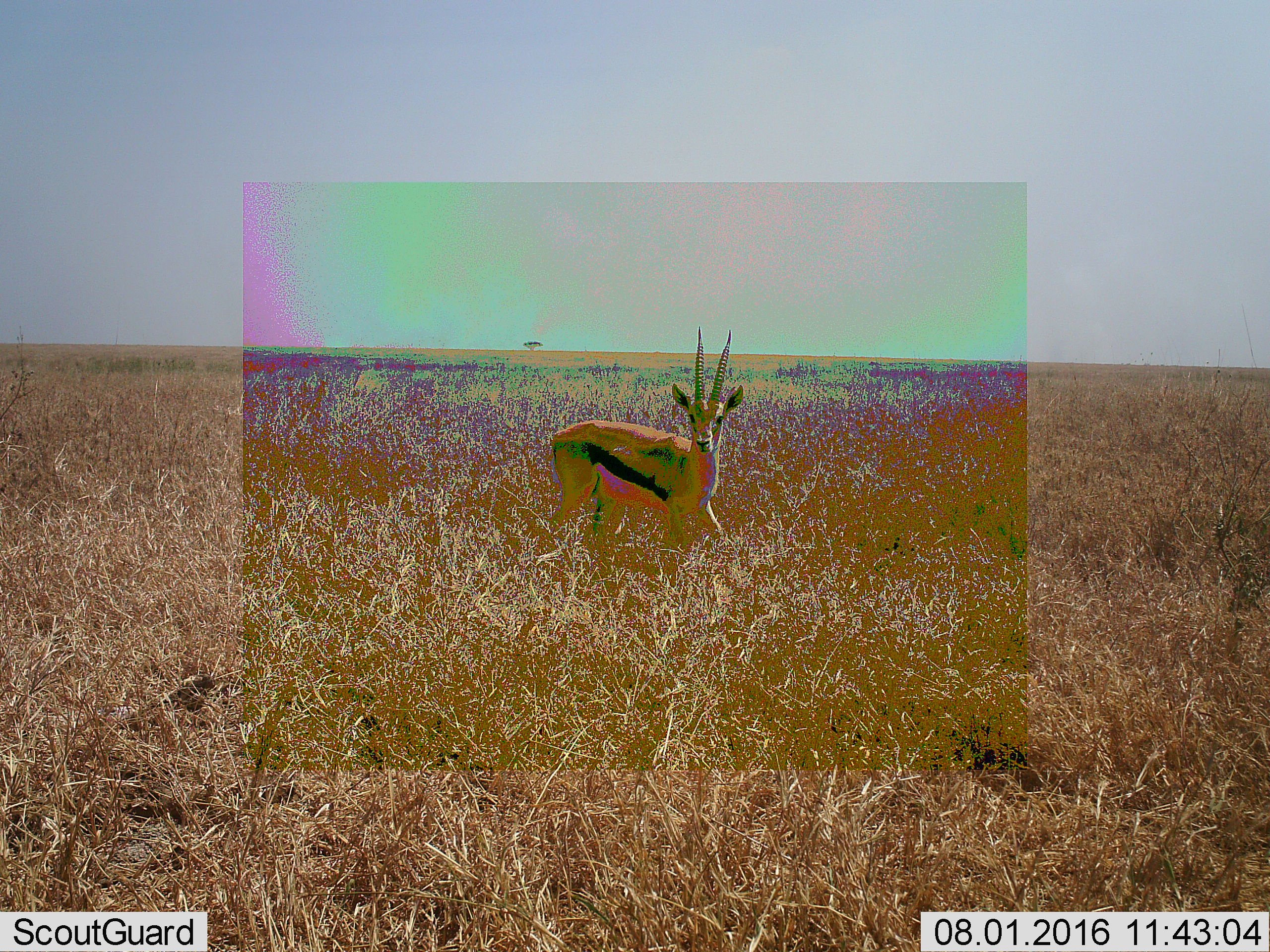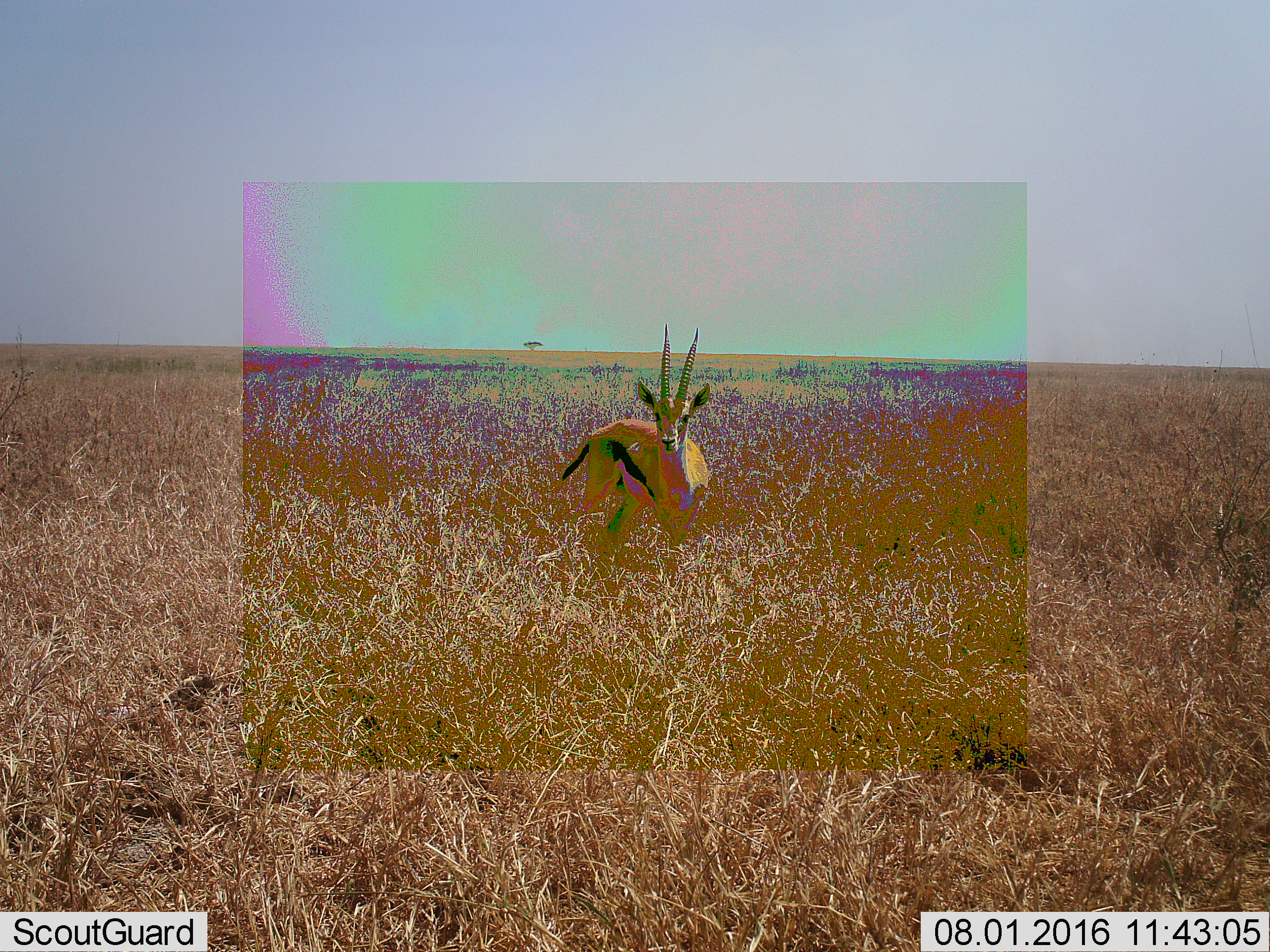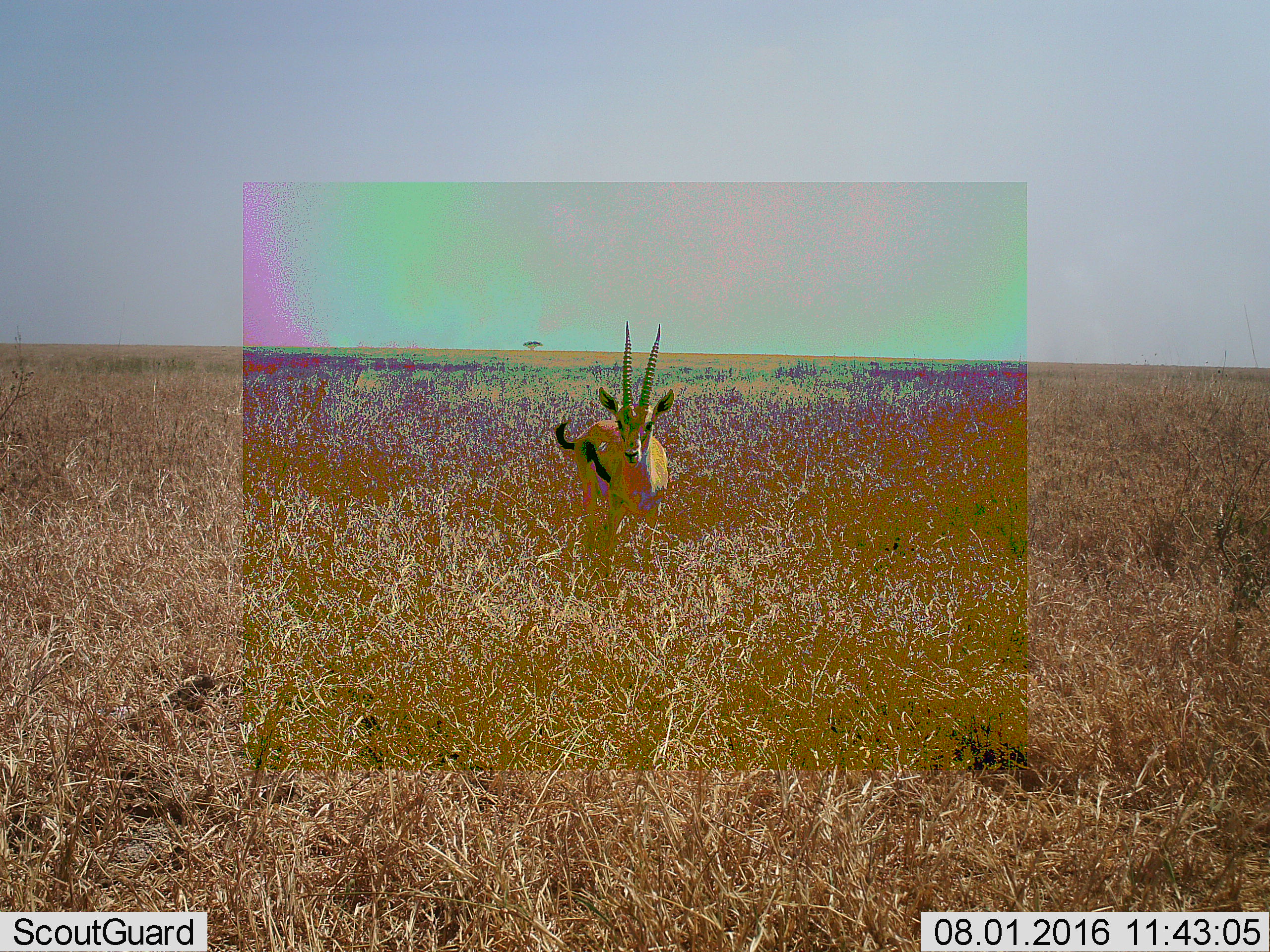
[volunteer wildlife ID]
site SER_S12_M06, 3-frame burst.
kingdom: Animalia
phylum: Chordata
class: Mammalia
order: Artiodactyla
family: Bovidae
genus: Eudorcas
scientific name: Eudorcas thomsonii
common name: thomson's gazelle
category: gazellethomsons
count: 1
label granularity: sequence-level